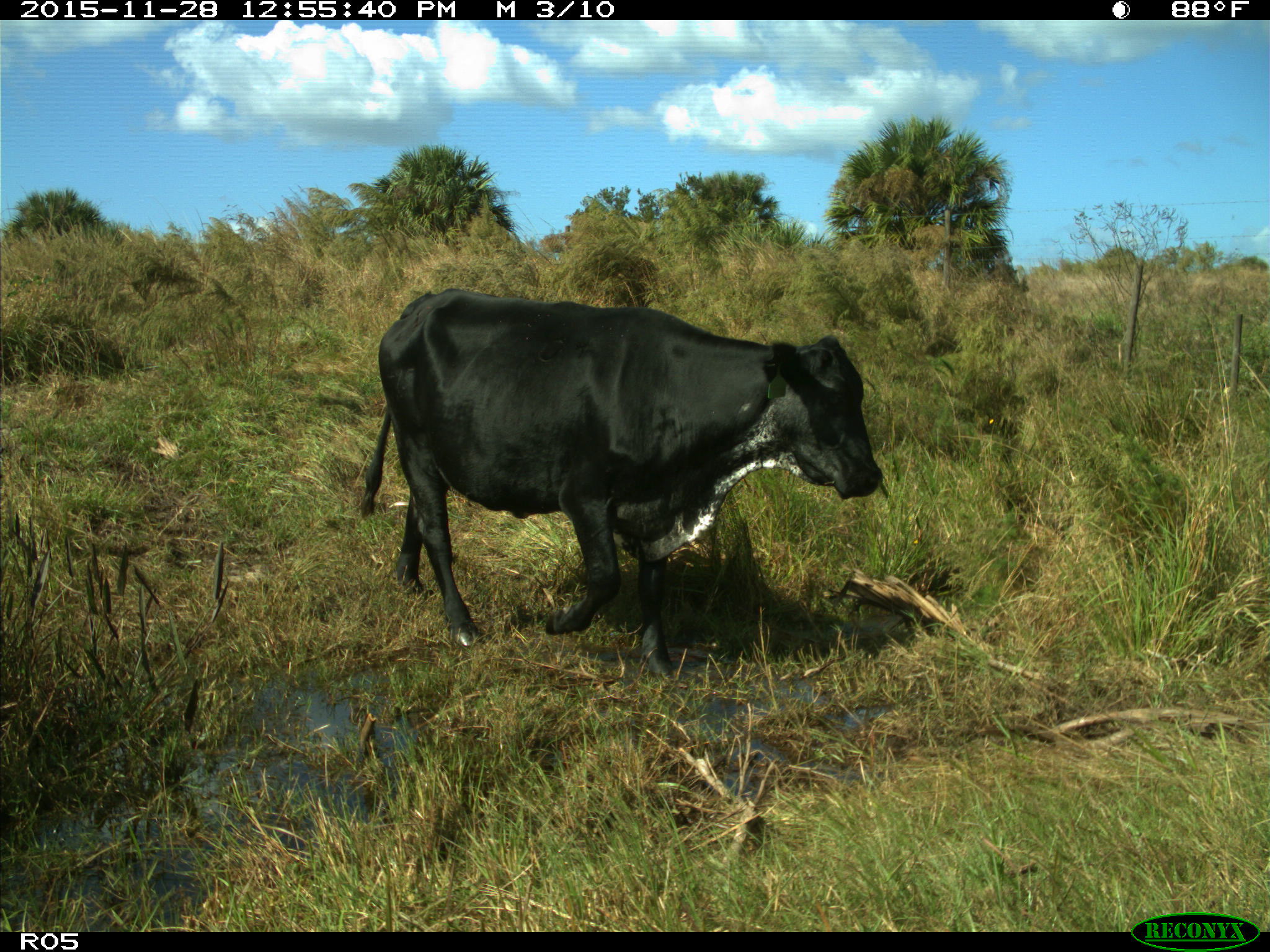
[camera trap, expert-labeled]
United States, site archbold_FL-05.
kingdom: Animalia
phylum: Chordata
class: Mammalia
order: Artiodactyla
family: Bovidae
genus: Bos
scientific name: Bos taurus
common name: domestic cow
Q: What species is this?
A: Bos taurus (domestic cow).